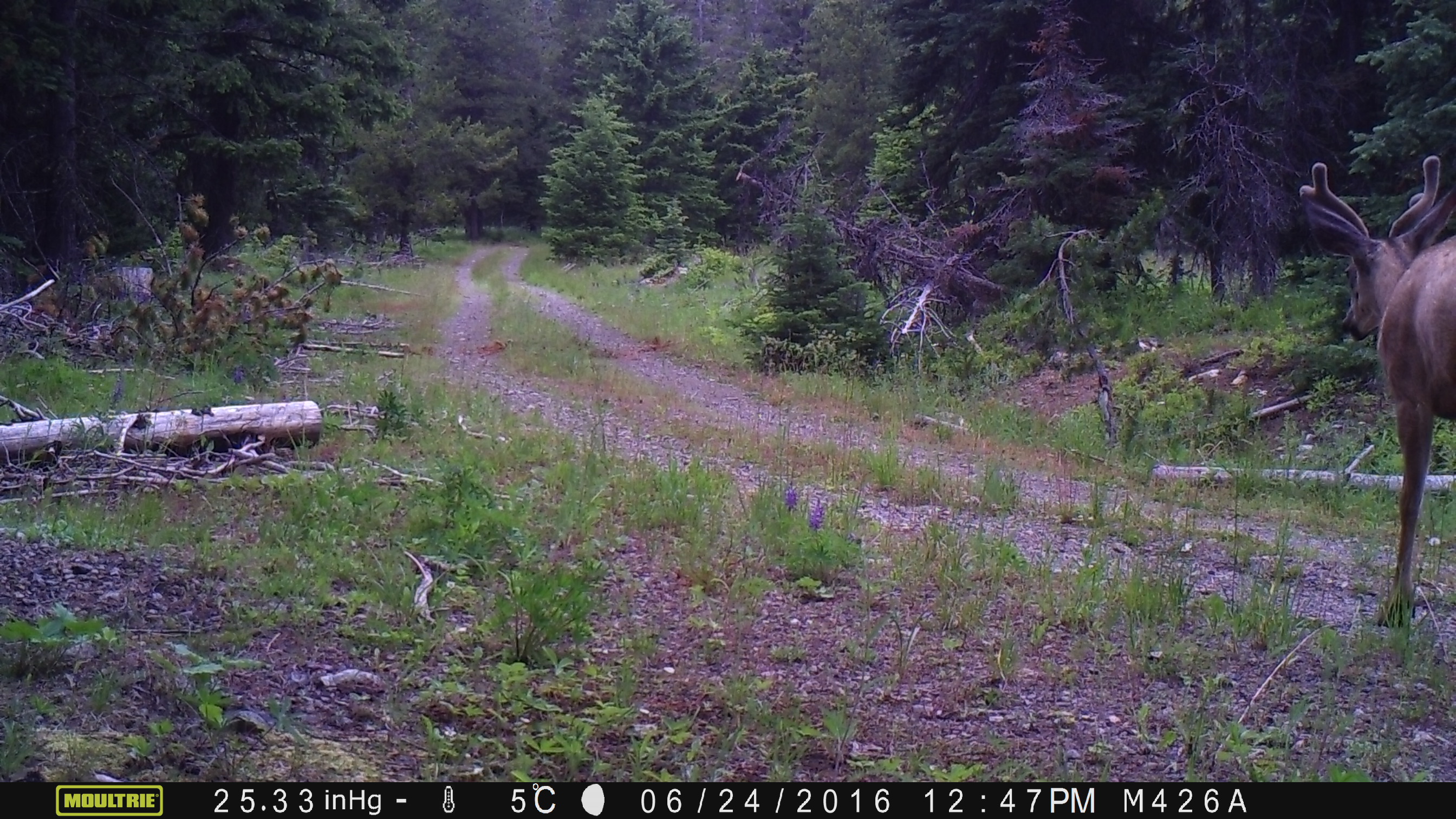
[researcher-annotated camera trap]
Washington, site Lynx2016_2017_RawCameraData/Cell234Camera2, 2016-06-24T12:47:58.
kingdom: Animalia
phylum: Chordata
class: Mammalia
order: Artiodactyla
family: Cervidae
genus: Odocoileus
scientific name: Odocoileus hemionus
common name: mule deer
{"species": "Odocoileus hemionus (mule deer)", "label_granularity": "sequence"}